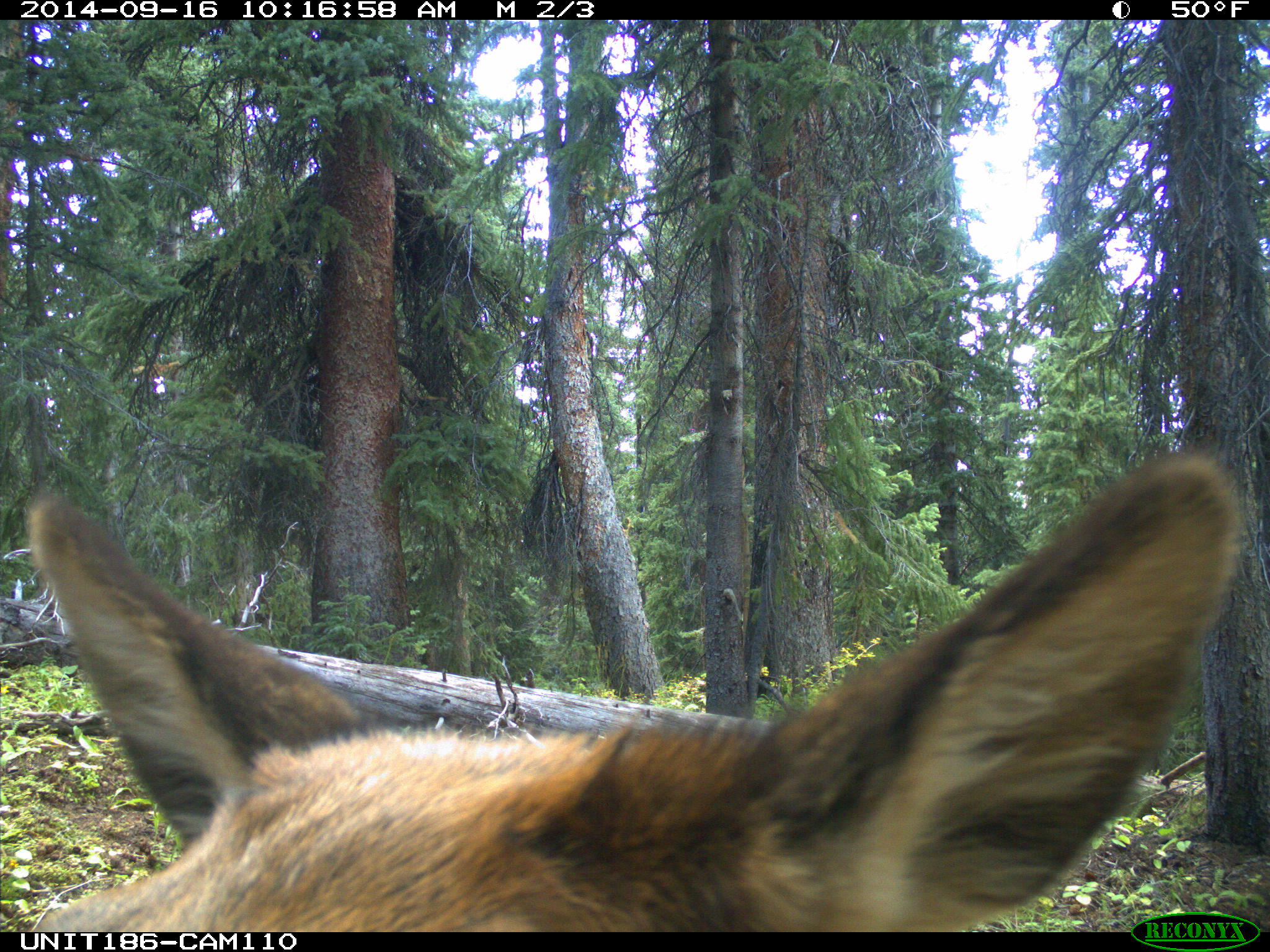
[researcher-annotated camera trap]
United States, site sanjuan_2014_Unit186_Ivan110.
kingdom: Animalia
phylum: Chordata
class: Mammalia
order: Artiodactyla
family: Cervidae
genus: Cervus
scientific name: Cervus elaphus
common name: red deer